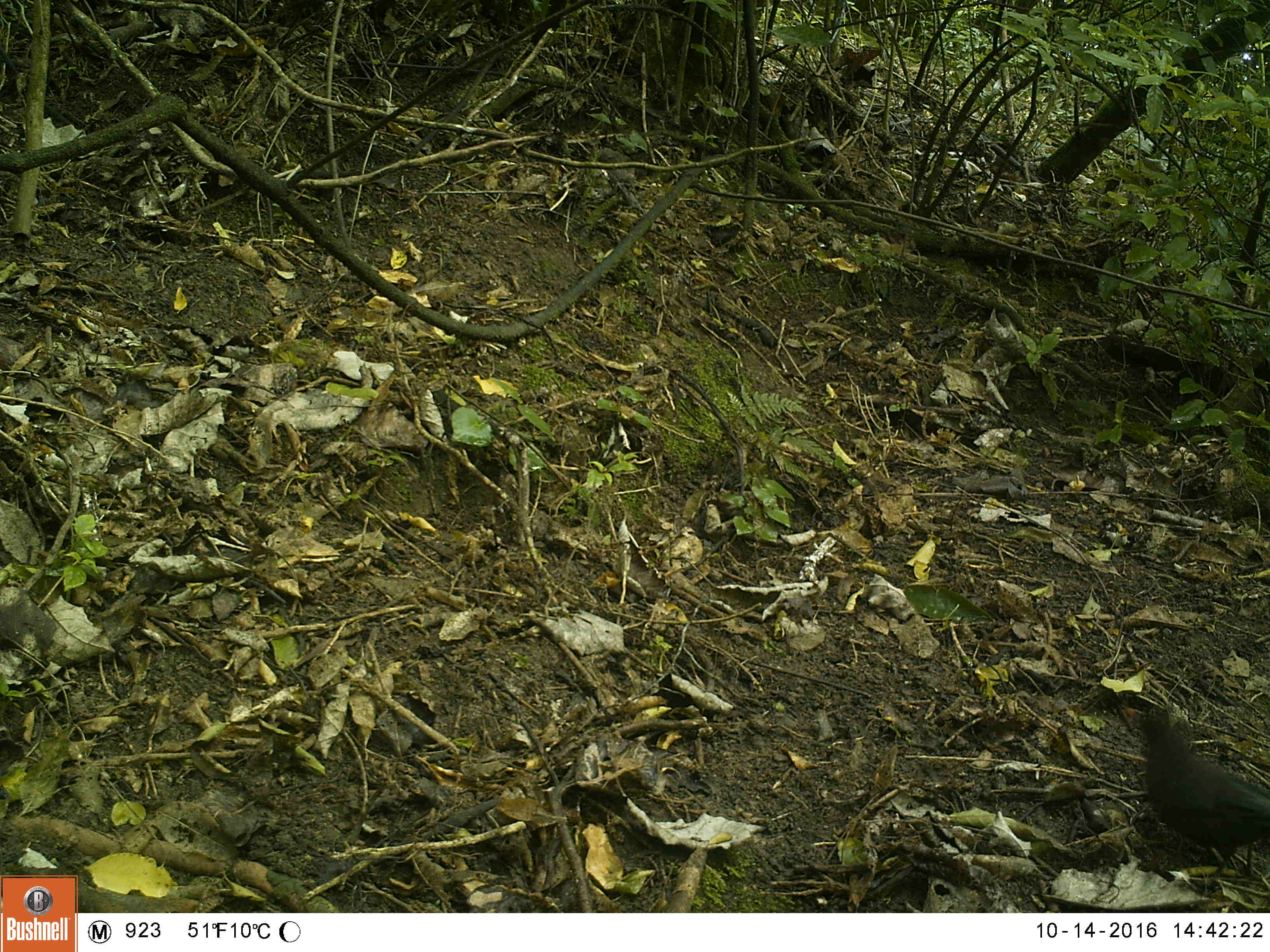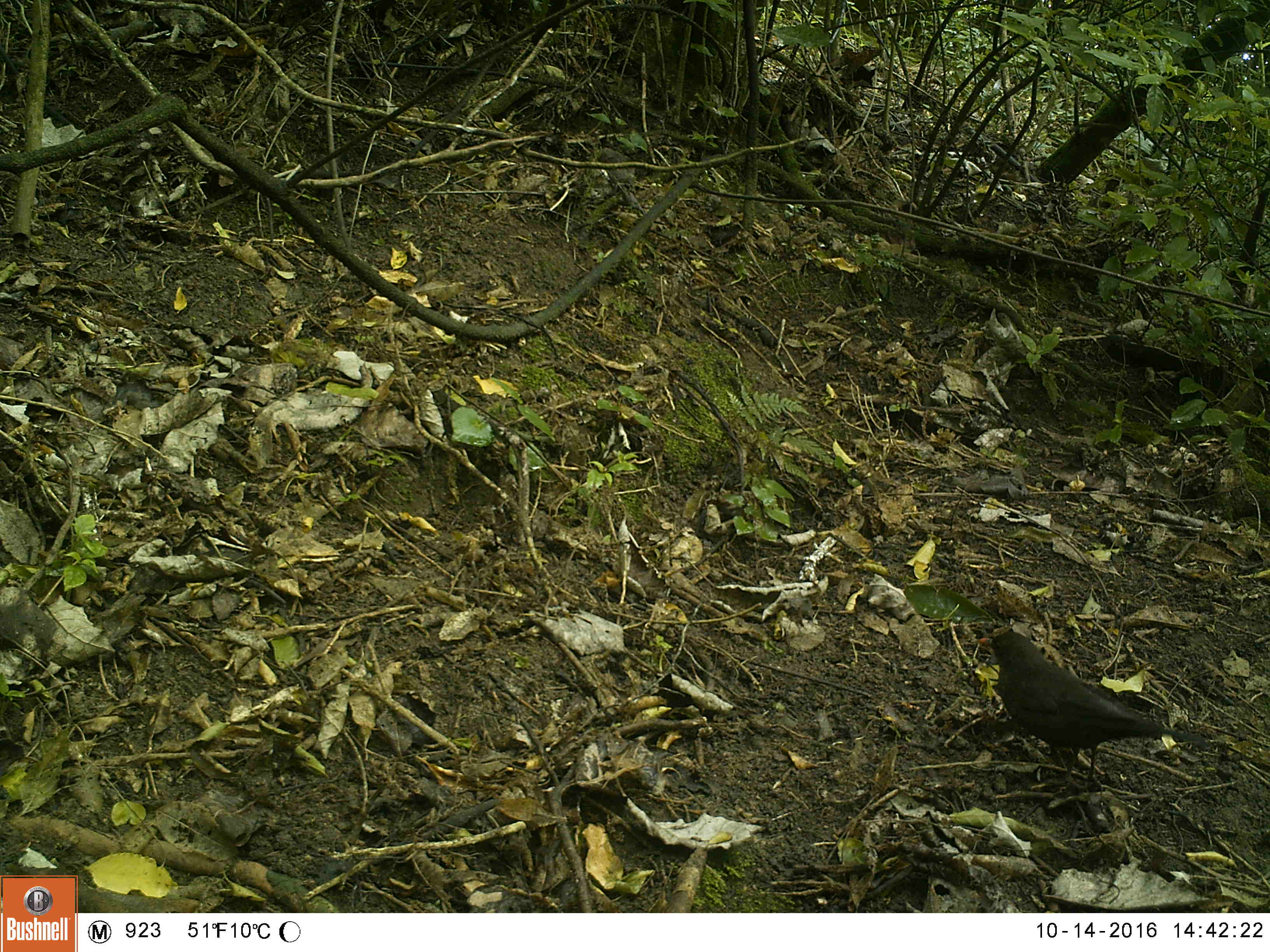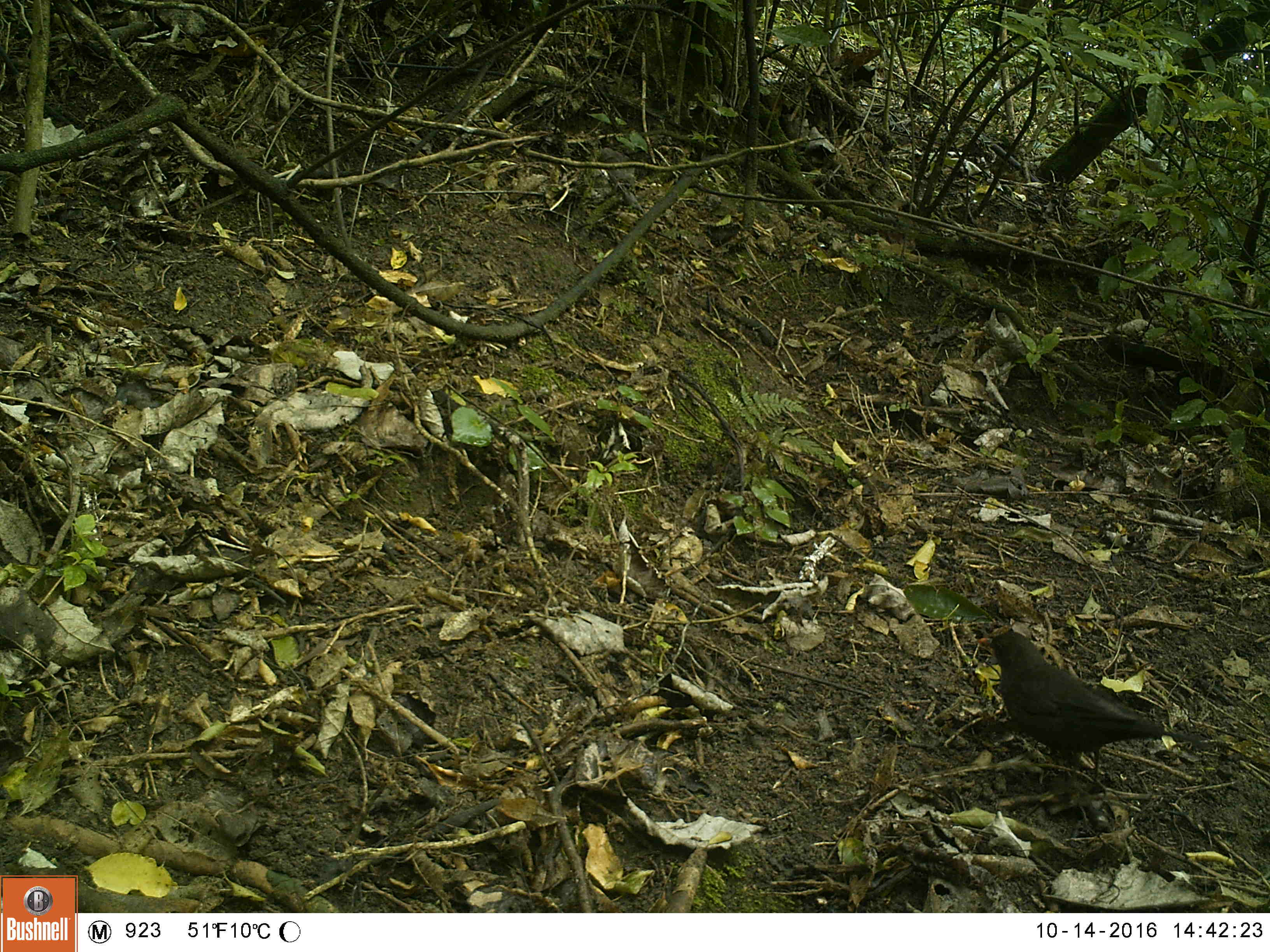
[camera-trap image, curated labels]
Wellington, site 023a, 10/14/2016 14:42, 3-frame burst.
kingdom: Animalia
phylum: Chordata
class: Aves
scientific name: Aves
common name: bird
Bird (Aves).